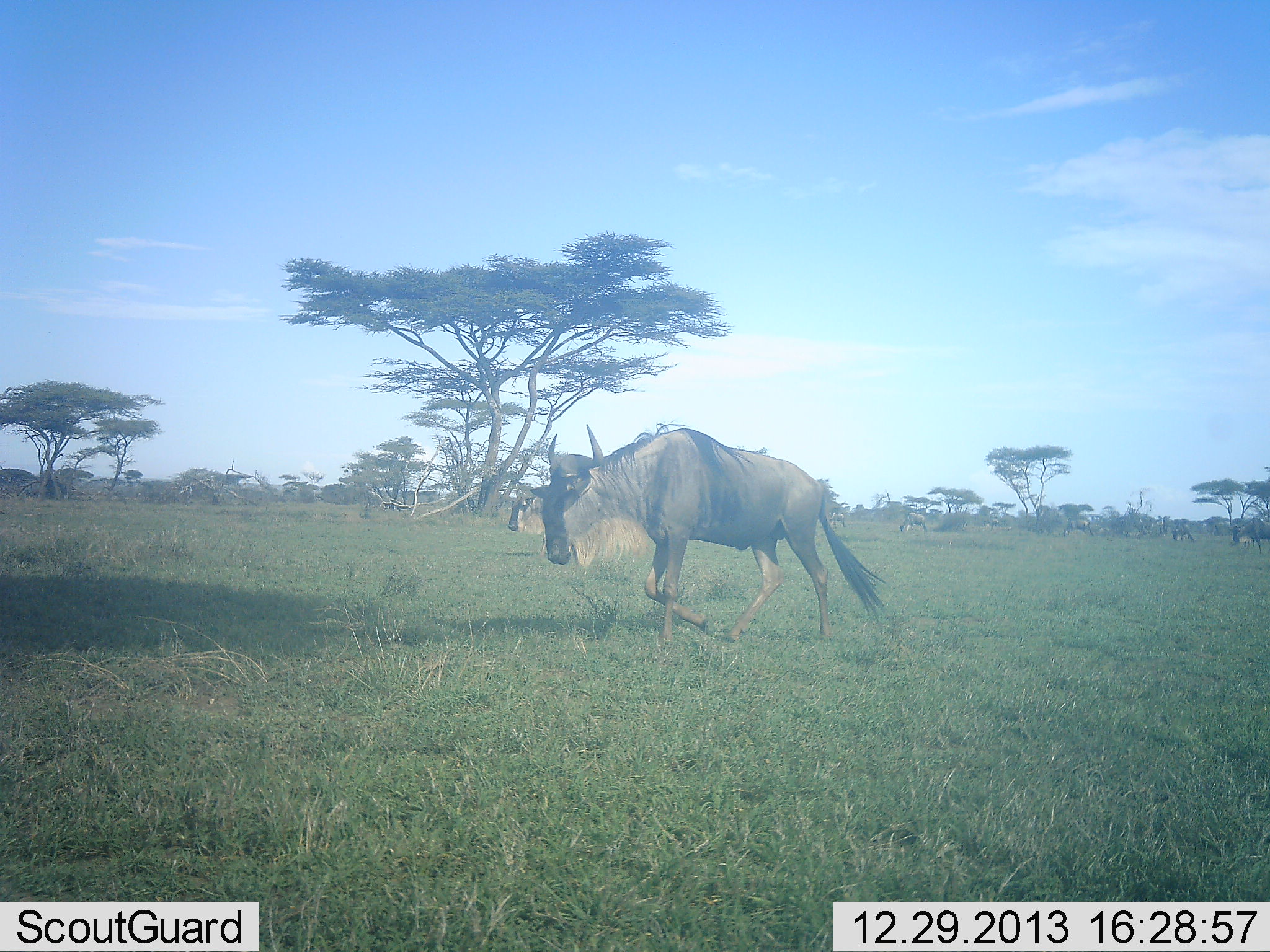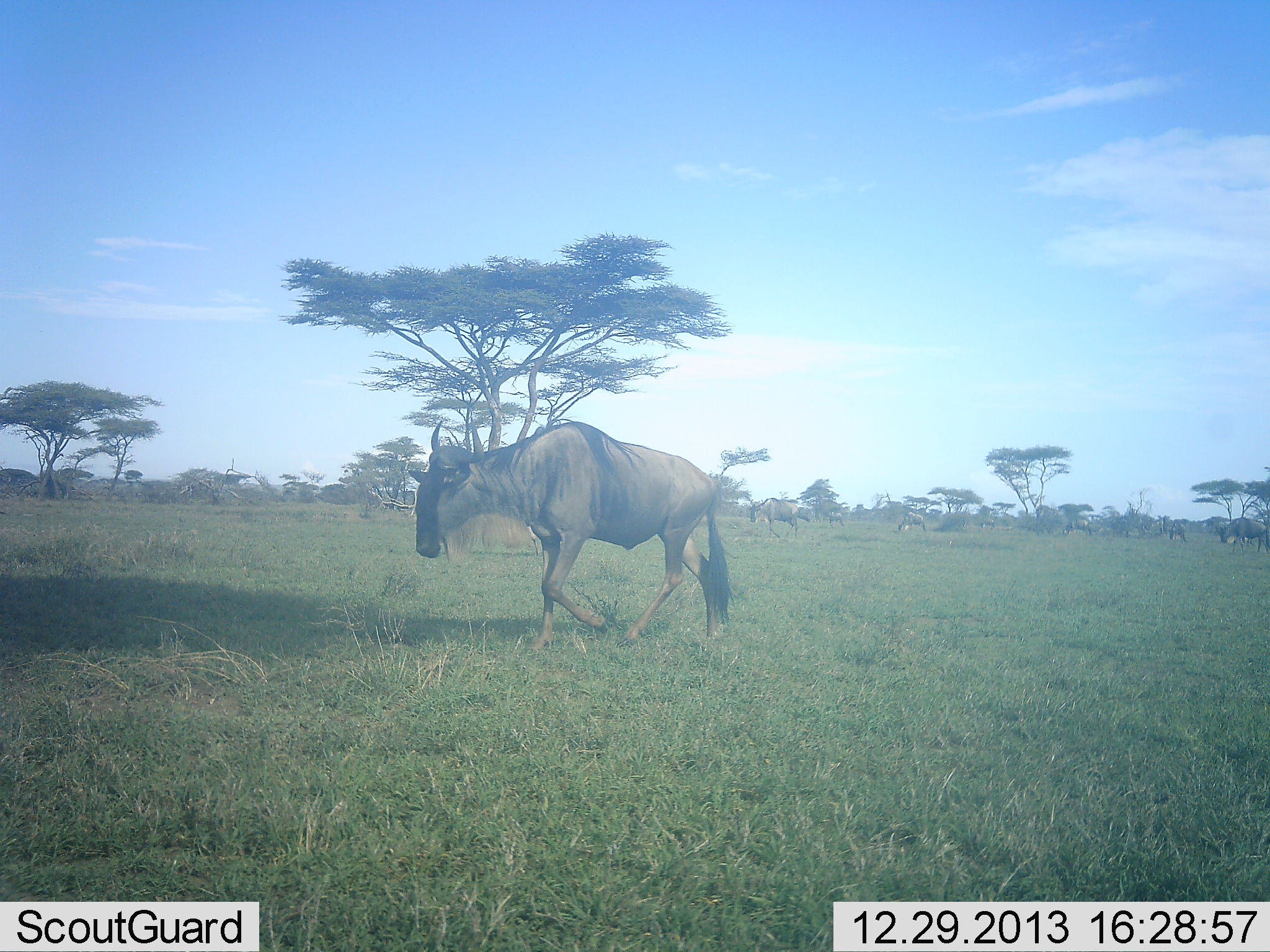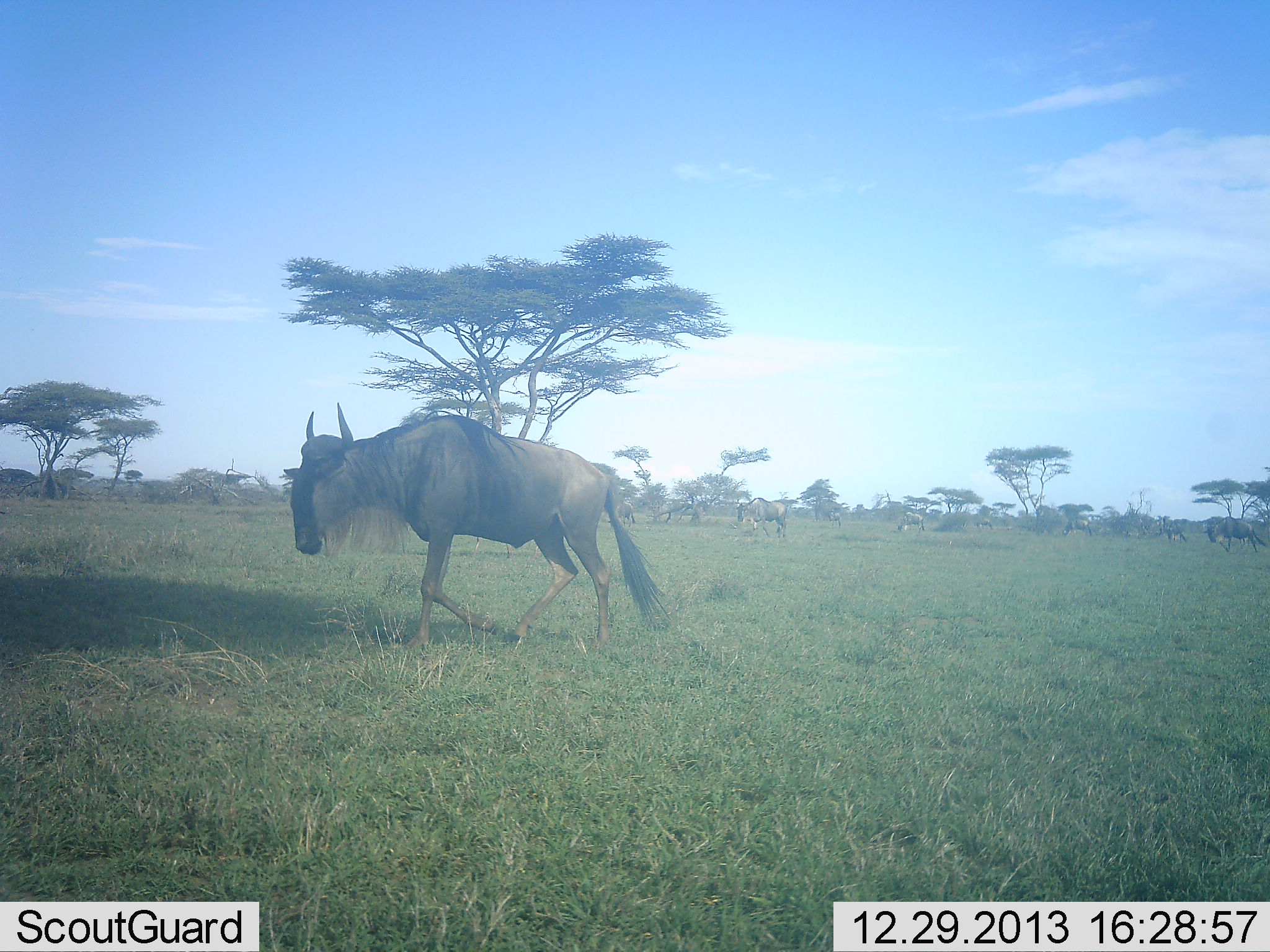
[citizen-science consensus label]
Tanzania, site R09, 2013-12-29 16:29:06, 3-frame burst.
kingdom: Animalia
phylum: Chordata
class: Mammalia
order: Artiodactyla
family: Bovidae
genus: Connochaetes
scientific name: Connochaetes taurinus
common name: blue wildebeest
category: wildebeest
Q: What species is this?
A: Wildebeest (blue wildebeest) (Connochaetes taurinus).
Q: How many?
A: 8.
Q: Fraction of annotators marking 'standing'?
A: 20%.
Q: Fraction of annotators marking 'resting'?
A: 10%.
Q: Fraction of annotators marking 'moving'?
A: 100%.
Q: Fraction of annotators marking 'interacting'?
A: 0%.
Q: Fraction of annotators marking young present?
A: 0%.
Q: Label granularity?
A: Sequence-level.